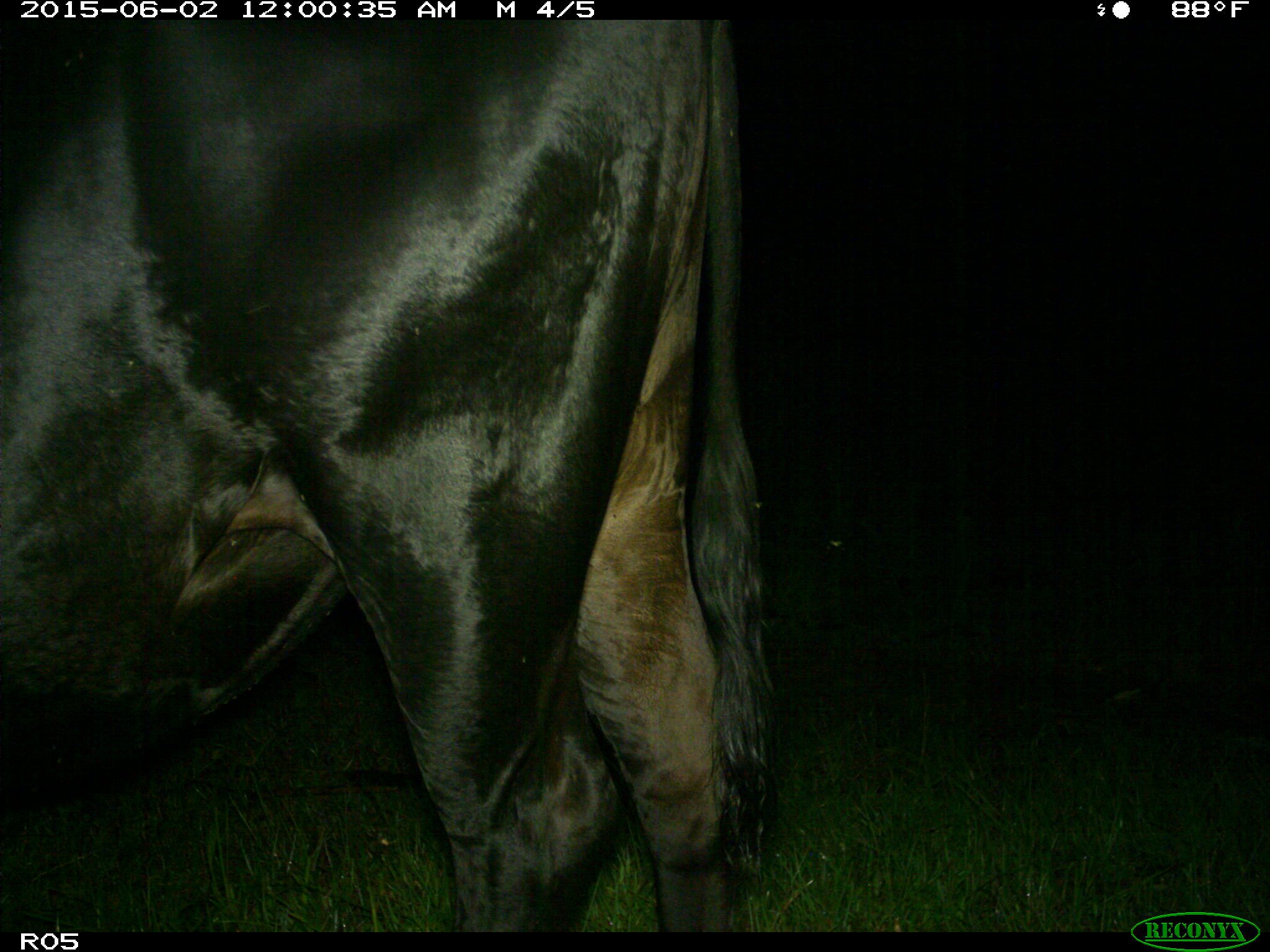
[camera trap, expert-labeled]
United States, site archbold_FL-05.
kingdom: Animalia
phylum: Chordata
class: Mammalia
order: Artiodactyla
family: Bovidae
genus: Bos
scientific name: Bos taurus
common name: domestic cow